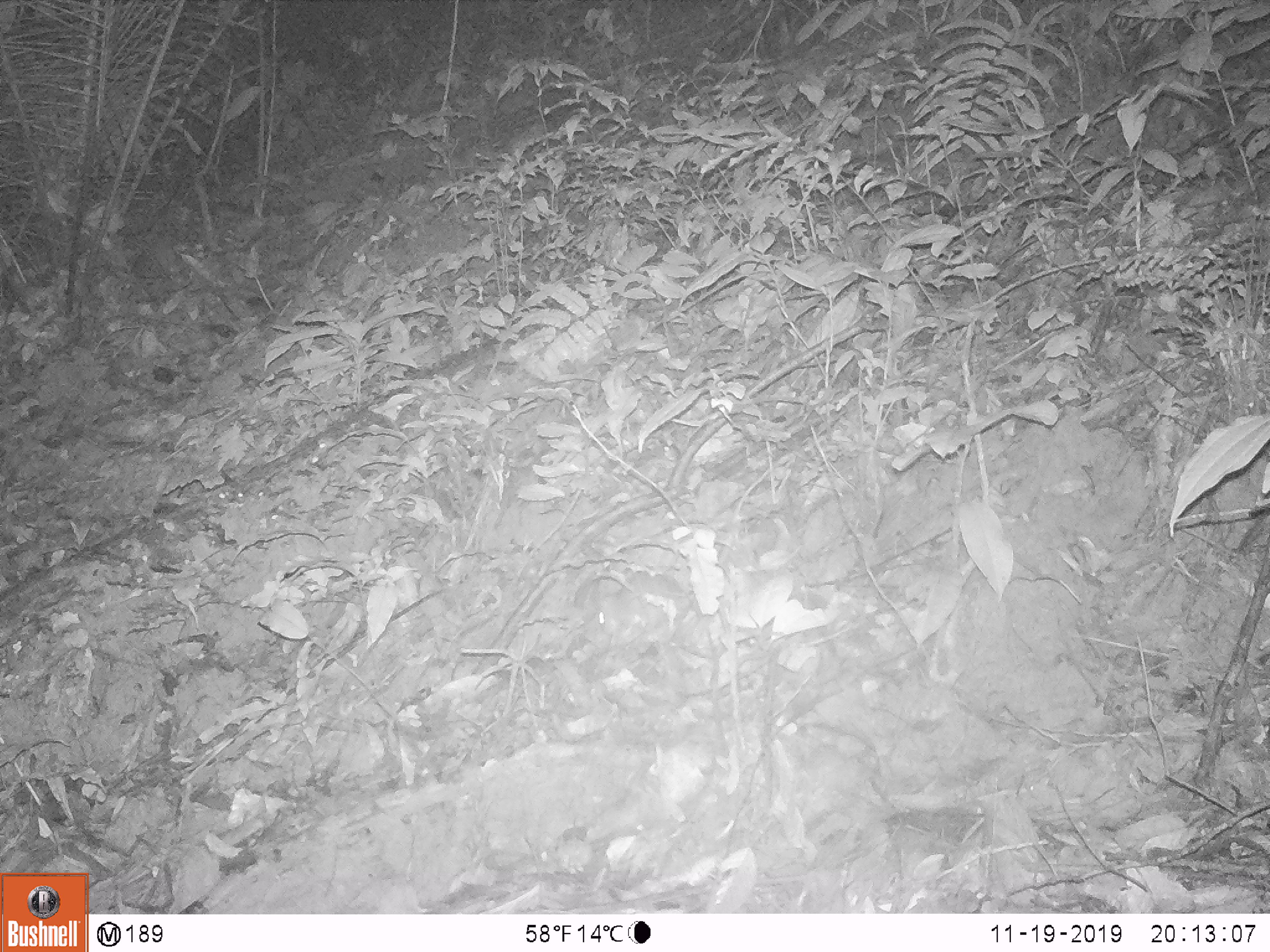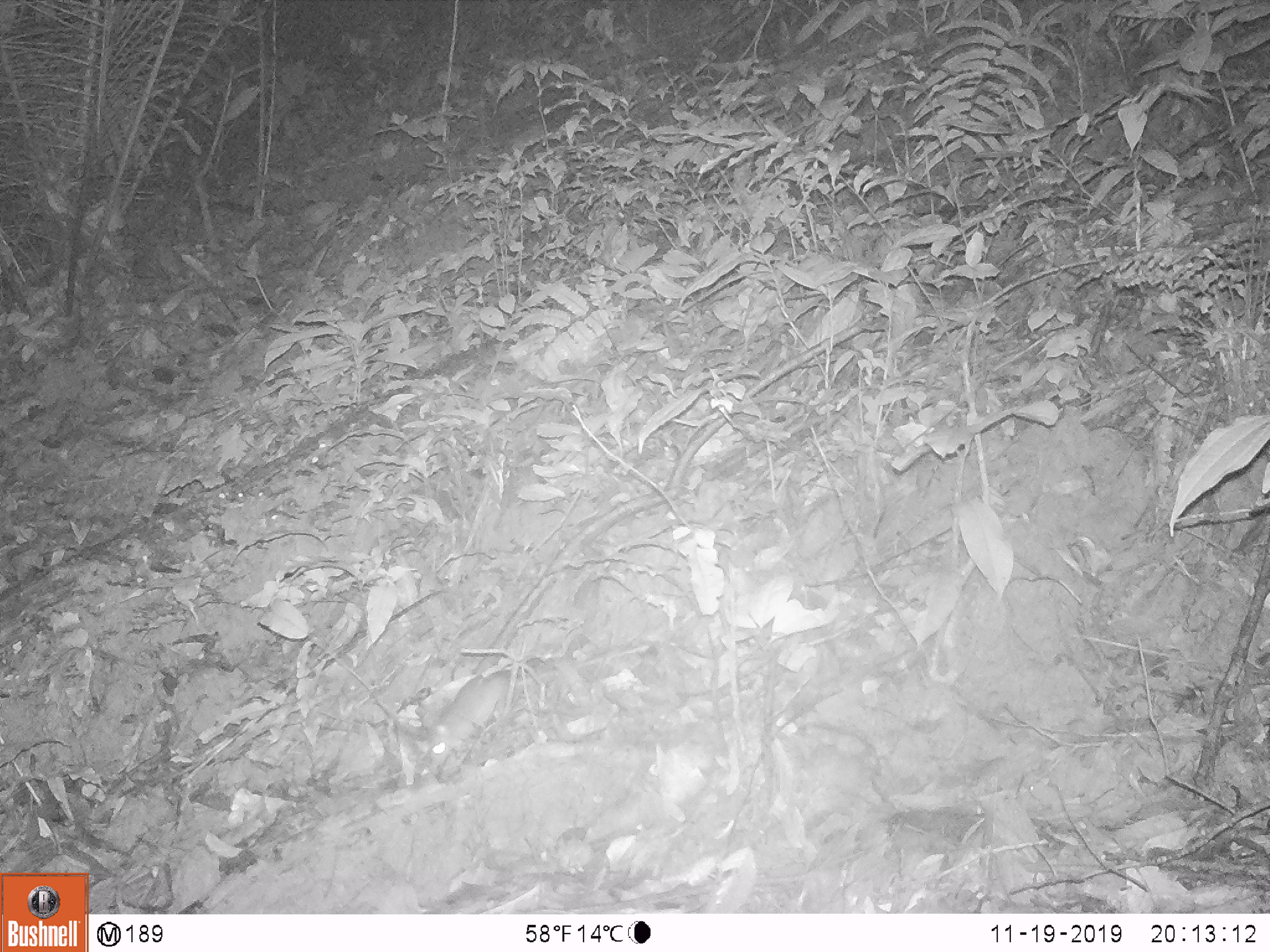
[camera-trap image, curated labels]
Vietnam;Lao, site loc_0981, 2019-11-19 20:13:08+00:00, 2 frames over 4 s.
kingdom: Animalia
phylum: Chordata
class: Mammalia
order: Rodentia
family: Muridae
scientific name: Muridae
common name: old-world mice and rats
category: unidentified murid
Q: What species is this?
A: Unidentified murid (old-world mice and rats) (Muridae).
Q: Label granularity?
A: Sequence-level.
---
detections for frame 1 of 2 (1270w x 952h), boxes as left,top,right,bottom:
unidentified murid: 597,571,691,636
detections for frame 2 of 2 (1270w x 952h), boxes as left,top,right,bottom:
unidentified murid: 430,670,508,771